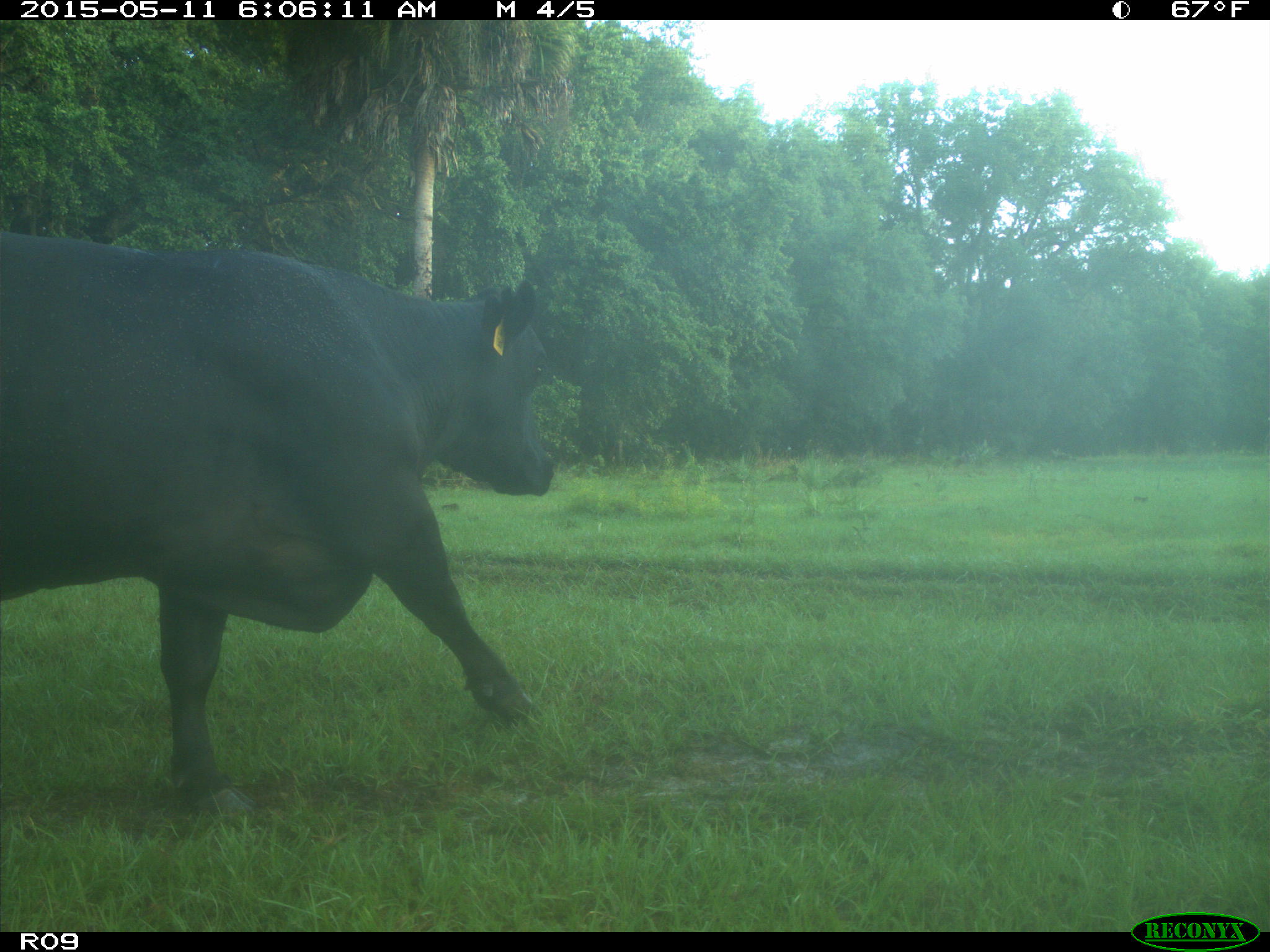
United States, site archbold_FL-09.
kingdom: Animalia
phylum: Chordata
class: Mammalia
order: Artiodactyla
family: Bovidae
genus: Bos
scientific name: Bos taurus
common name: domestic cow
Bos taurus (domestic cow).